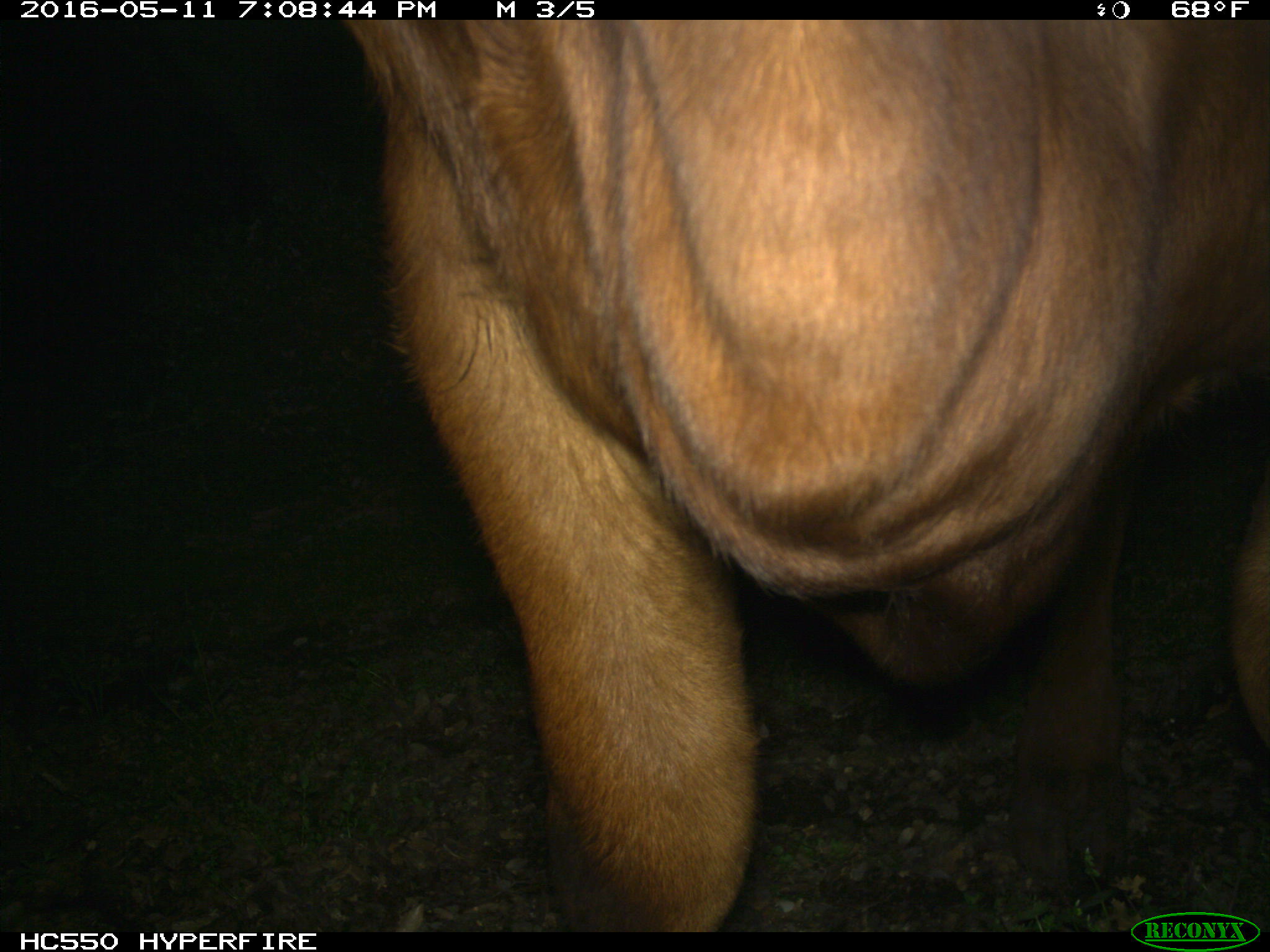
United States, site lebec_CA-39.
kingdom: Animalia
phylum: Chordata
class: Mammalia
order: Artiodactyla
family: Bovidae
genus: Bos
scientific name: Bos taurus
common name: domestic cow